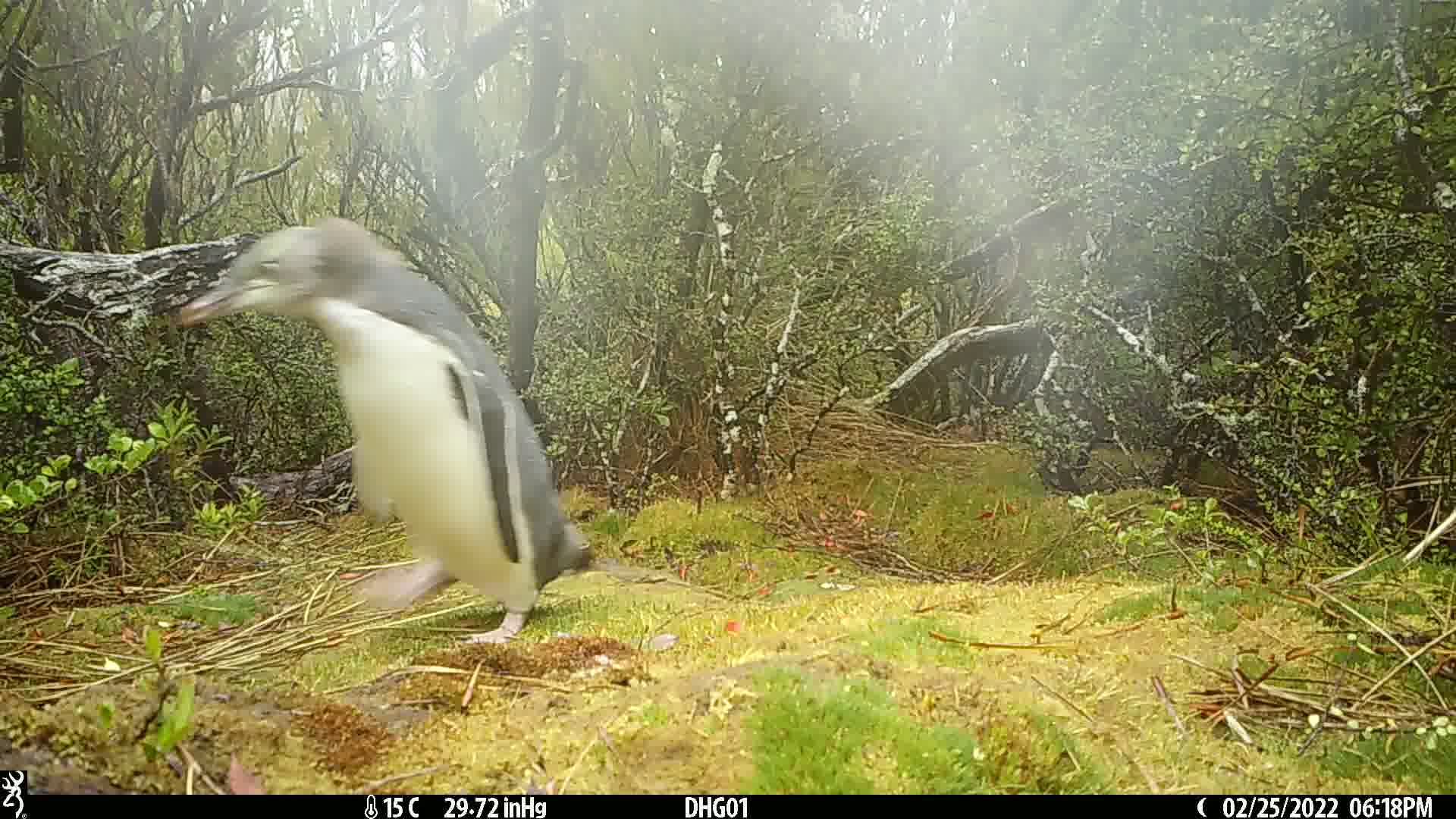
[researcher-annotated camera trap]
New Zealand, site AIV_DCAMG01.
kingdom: Animalia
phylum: Chordata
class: Aves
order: Sphenisciformes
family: Spheniscidae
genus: Megadyptes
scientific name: Megadyptes antipodes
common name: yellow-eyed penguin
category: yellow eyed penguin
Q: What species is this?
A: Yellow eyed penguin (yellow-eyed penguin) (Megadyptes antipodes).